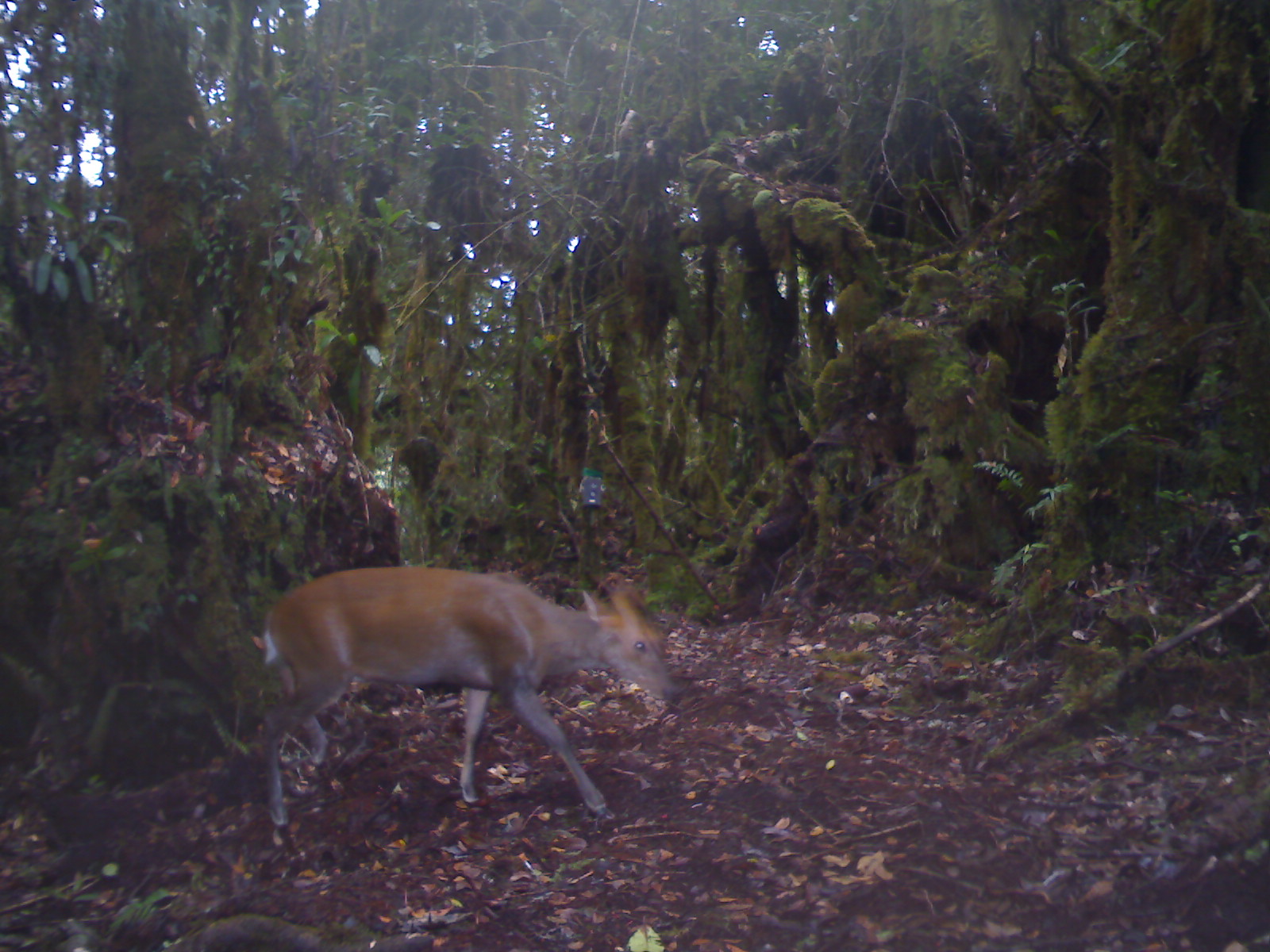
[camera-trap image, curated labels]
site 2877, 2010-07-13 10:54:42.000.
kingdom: Animalia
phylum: Chordata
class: Mammalia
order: Artiodactyla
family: Cervidae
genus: Muntiacus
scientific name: Muntiacus muntjak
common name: southern red muntjac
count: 1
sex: male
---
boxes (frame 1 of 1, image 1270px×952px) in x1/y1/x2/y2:
muntiacus muntjak: 257/563/681/827